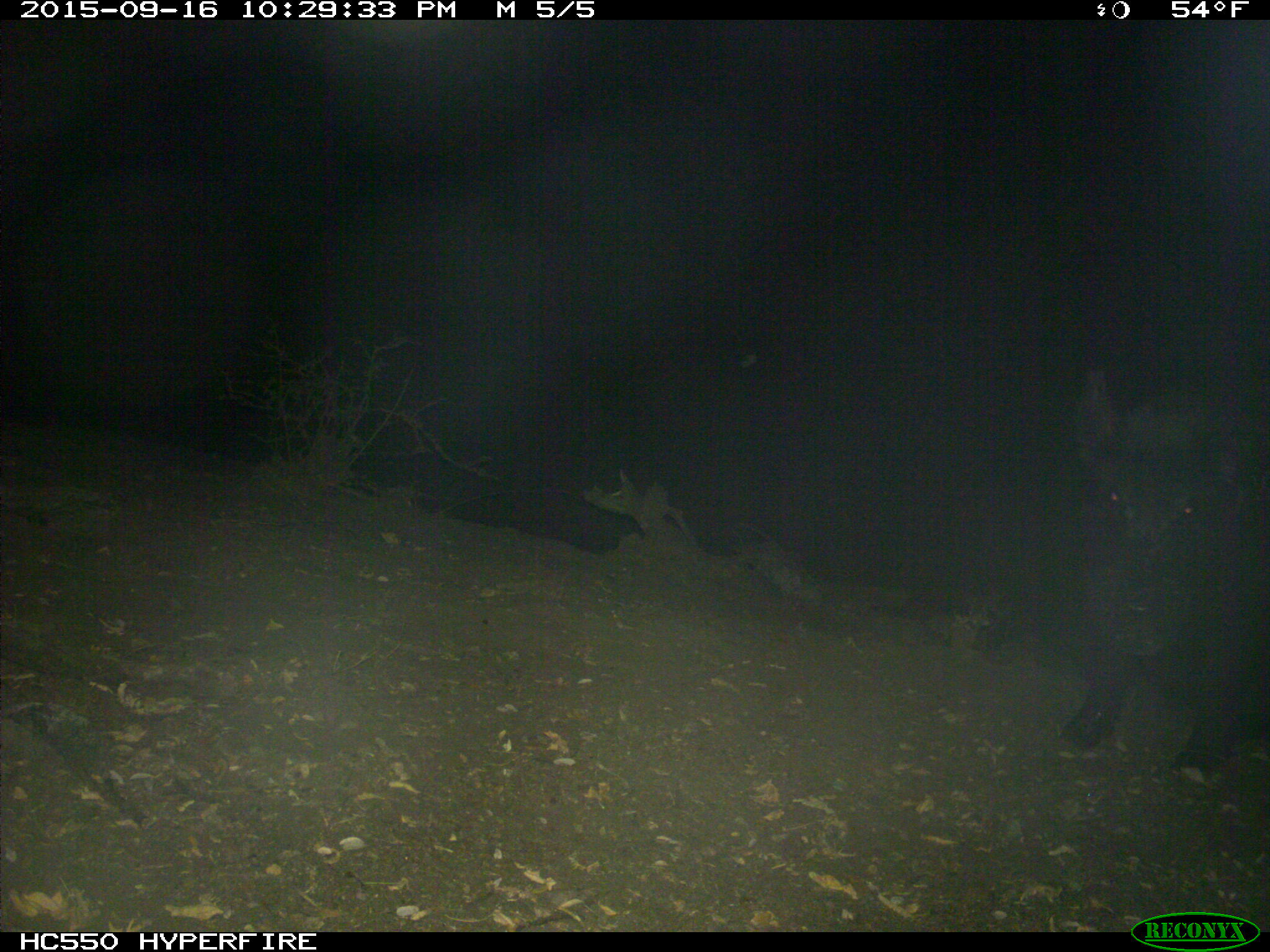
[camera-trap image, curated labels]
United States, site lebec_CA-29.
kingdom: Animalia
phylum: Chordata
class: Mammalia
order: Artiodactyla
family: Suidae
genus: Sus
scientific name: Sus scrofa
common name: wild boar